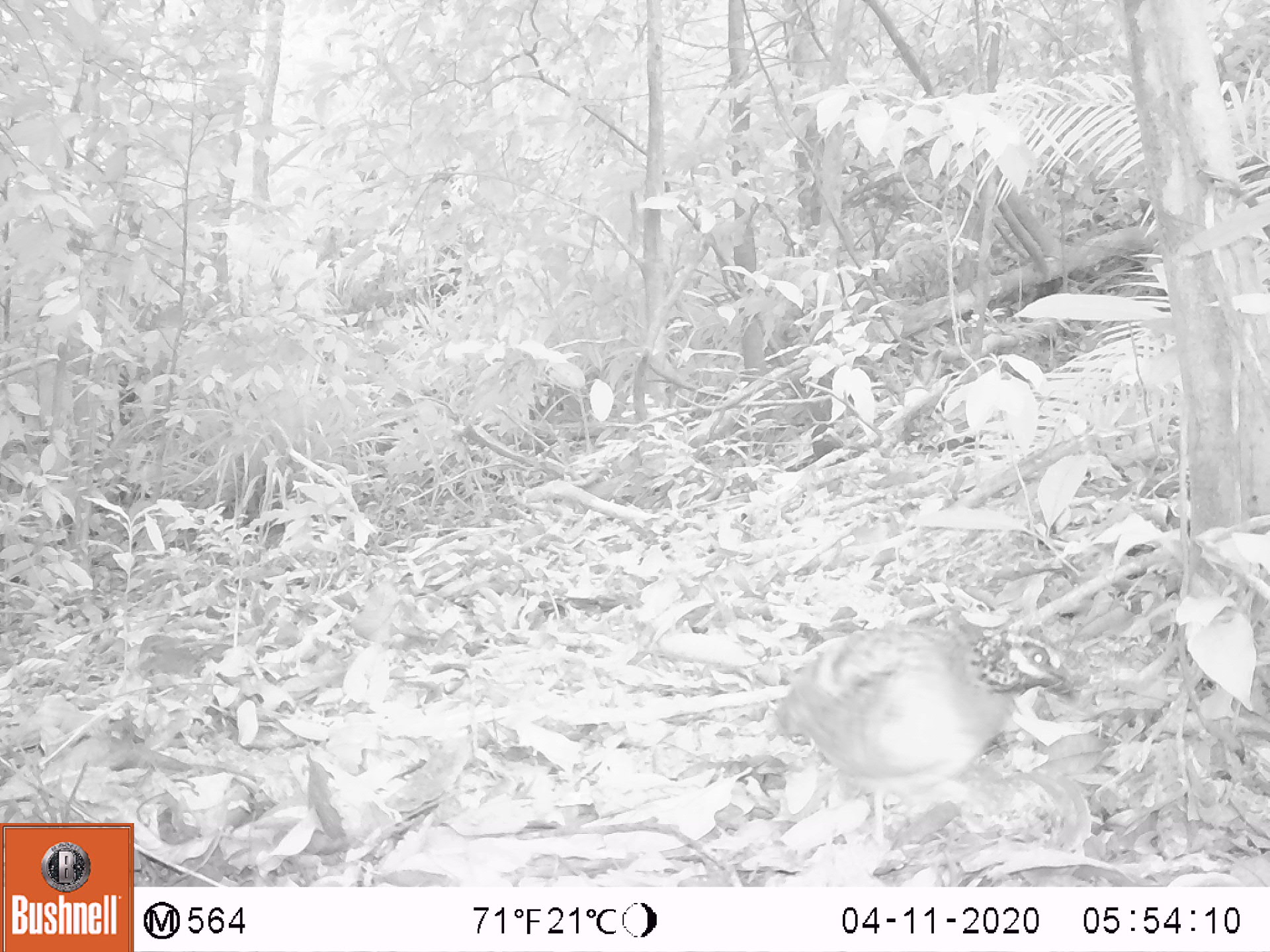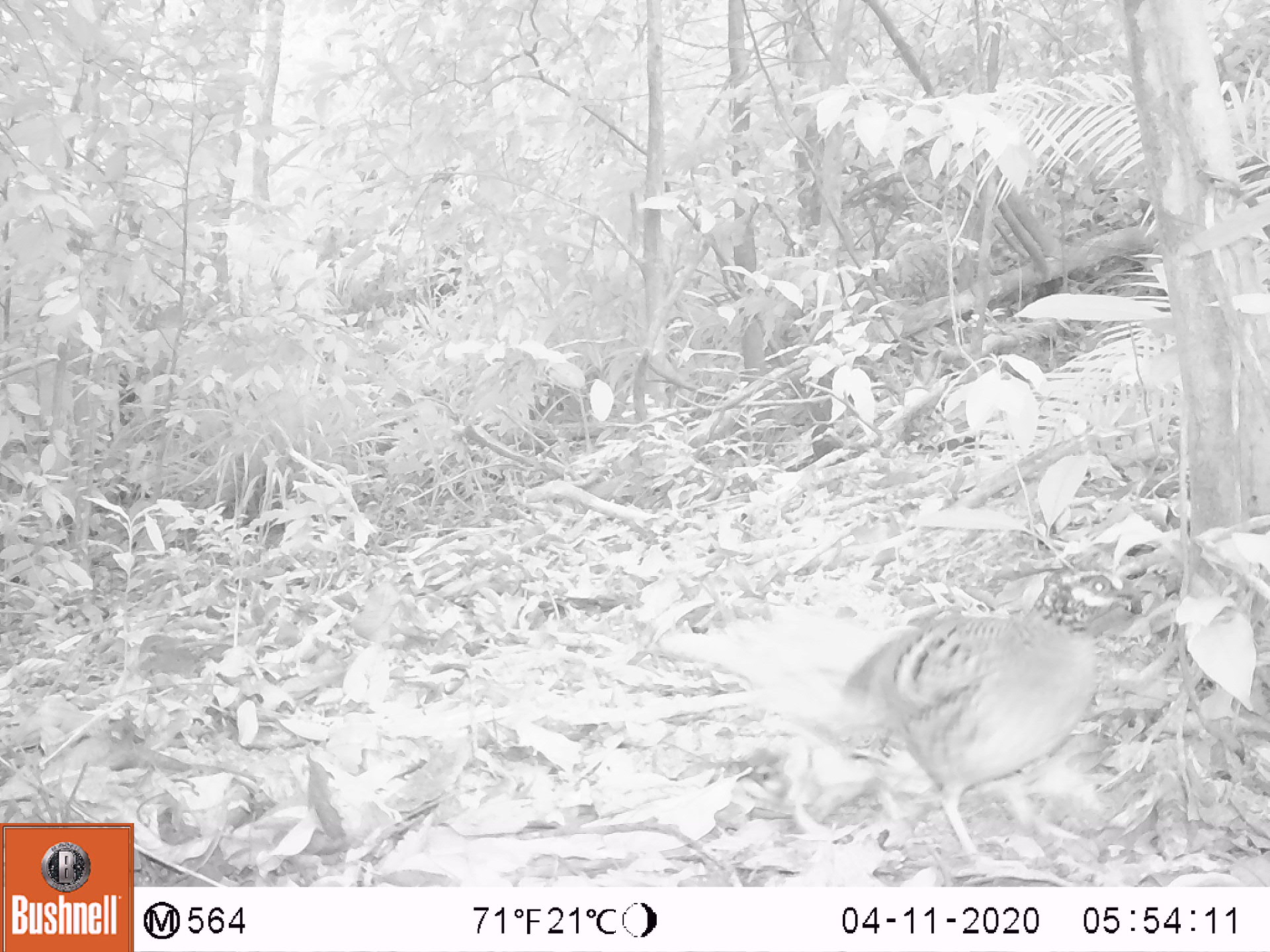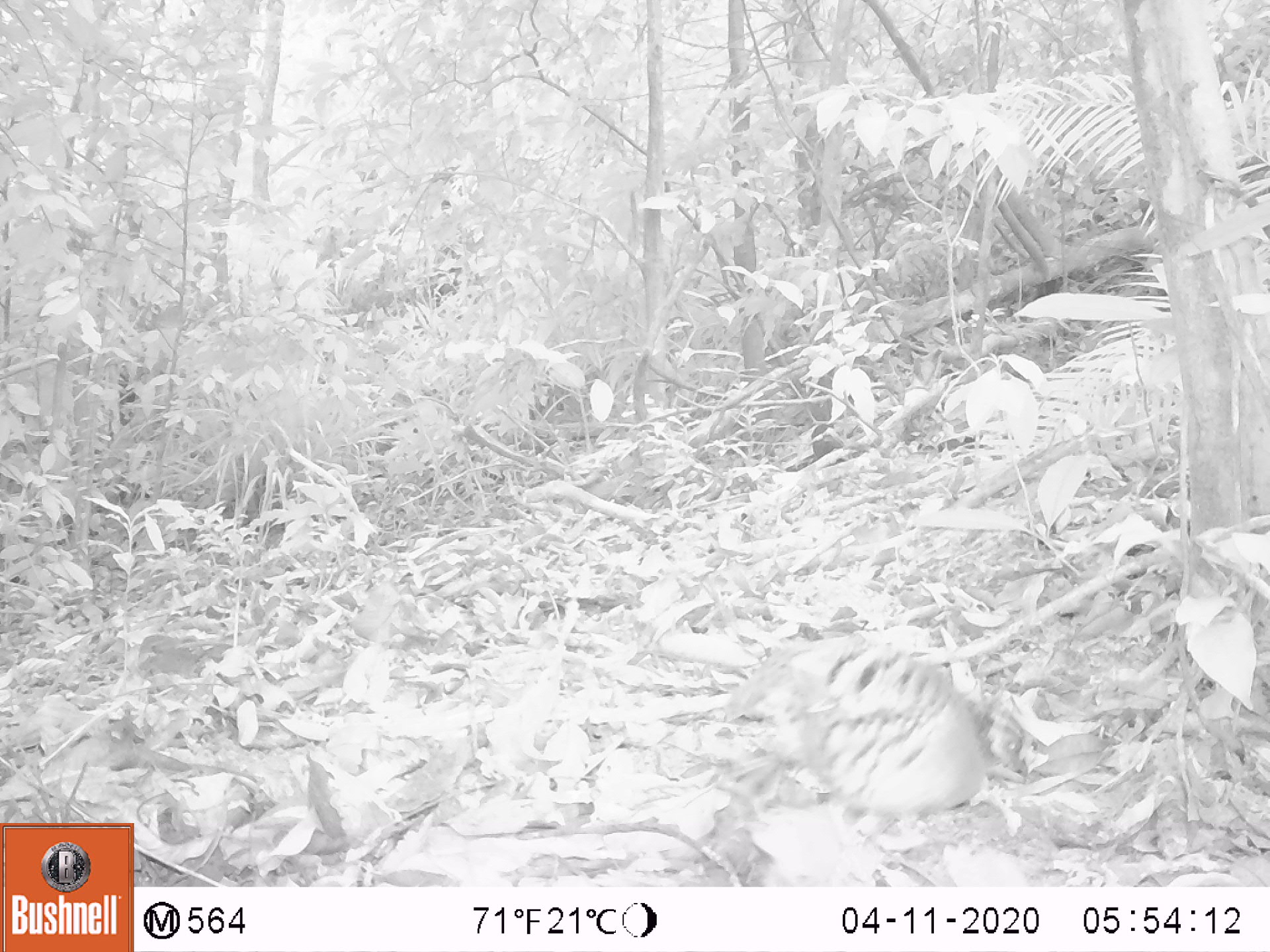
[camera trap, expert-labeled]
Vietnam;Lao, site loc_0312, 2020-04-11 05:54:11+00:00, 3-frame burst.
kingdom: Animalia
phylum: Chordata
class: Aves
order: Galliformes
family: Phasianidae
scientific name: Phasianidae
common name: partridge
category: unidentified partridge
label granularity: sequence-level